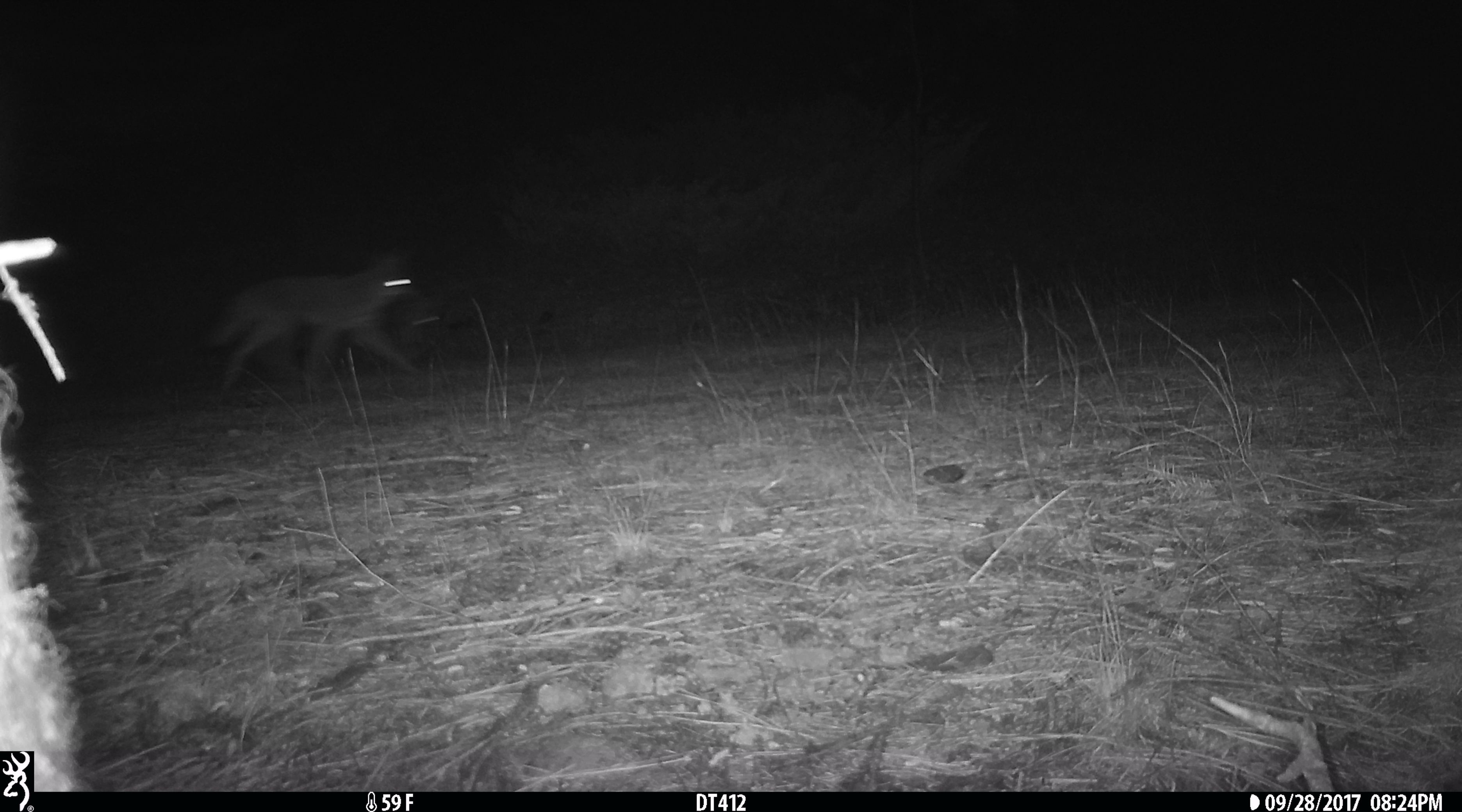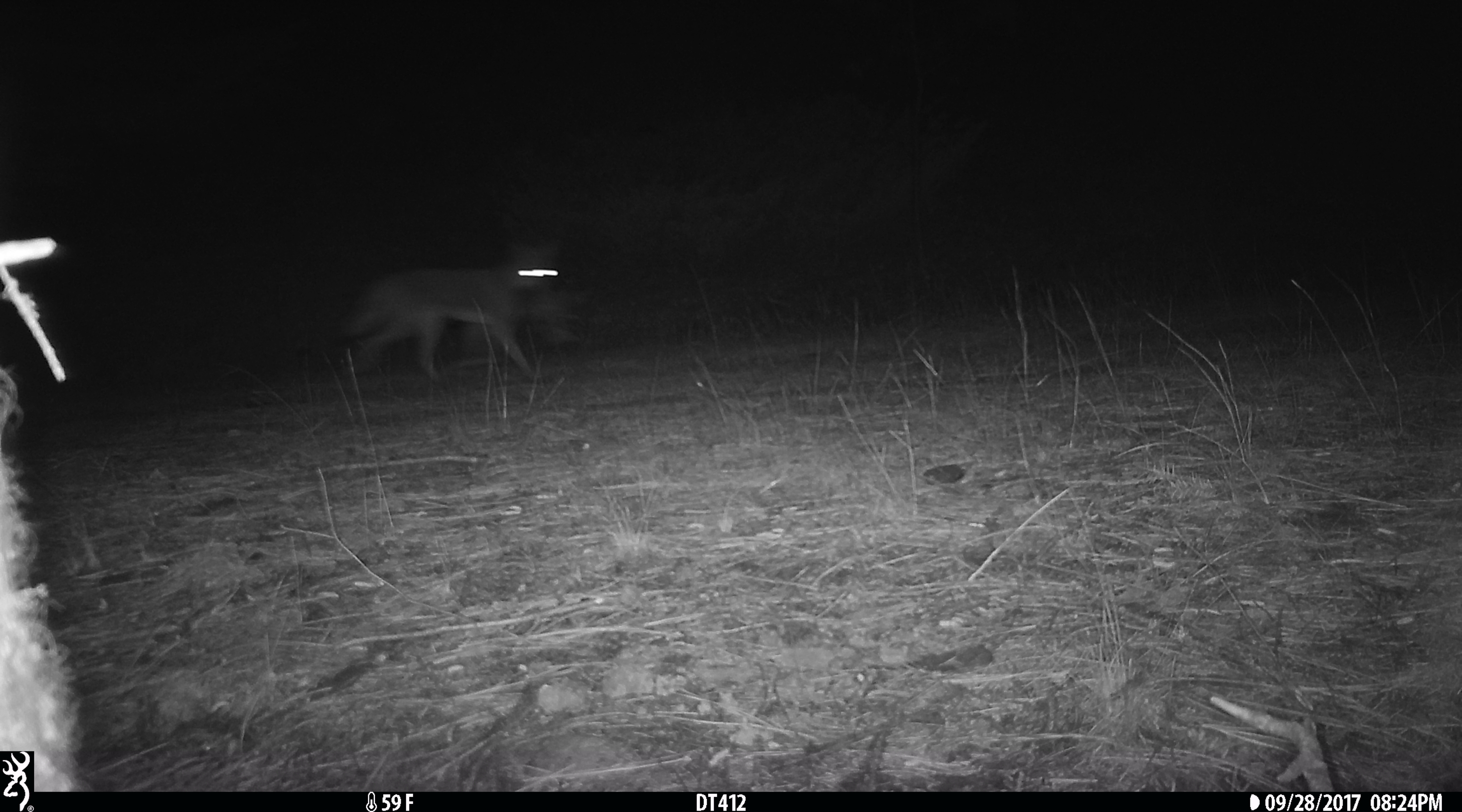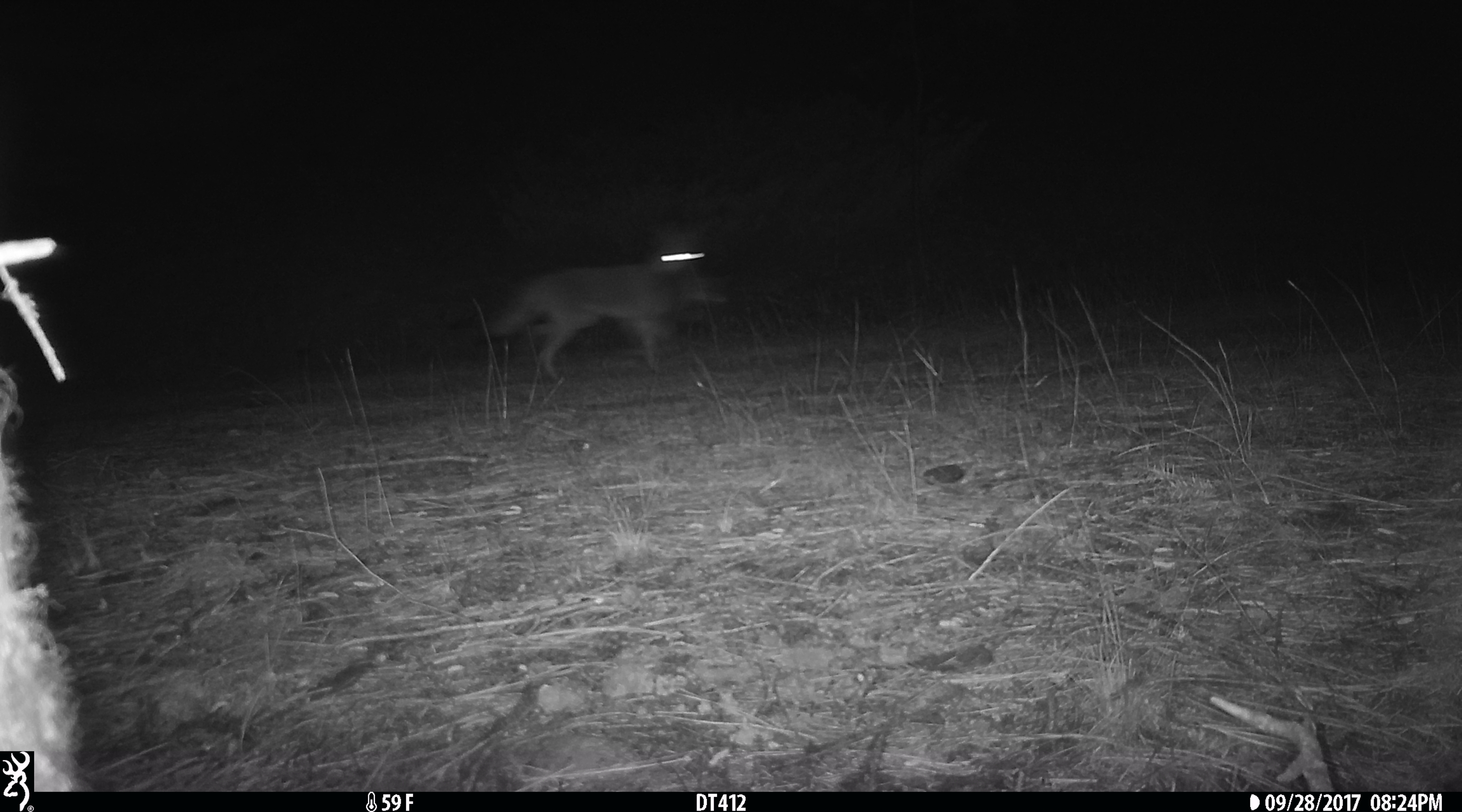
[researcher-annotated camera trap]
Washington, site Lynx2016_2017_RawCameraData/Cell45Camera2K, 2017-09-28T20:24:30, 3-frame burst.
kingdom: Animalia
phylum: Chordata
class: Mammalia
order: Carnivora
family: Canidae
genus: Canis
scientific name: Canis latrans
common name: coyote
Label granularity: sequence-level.